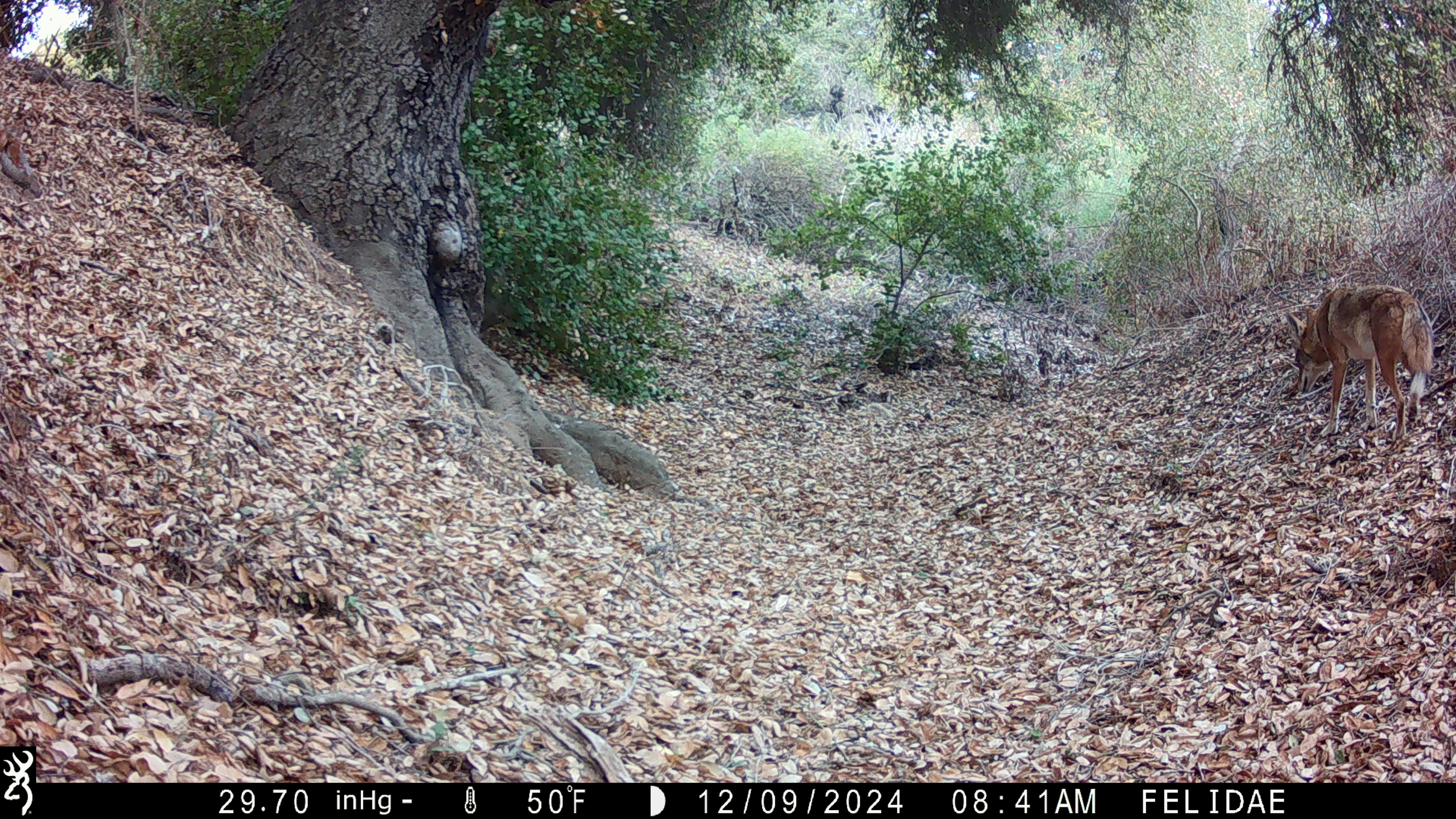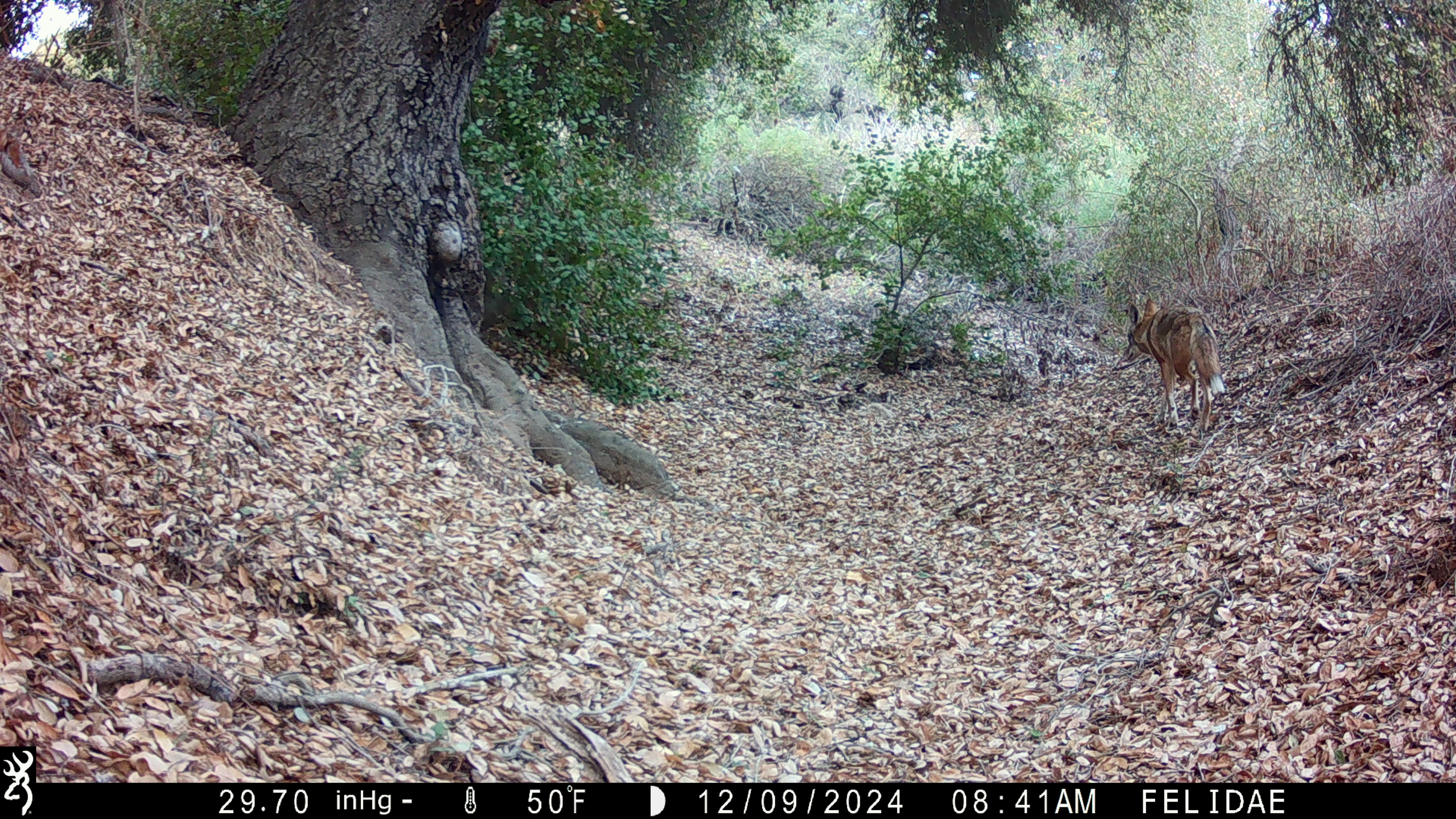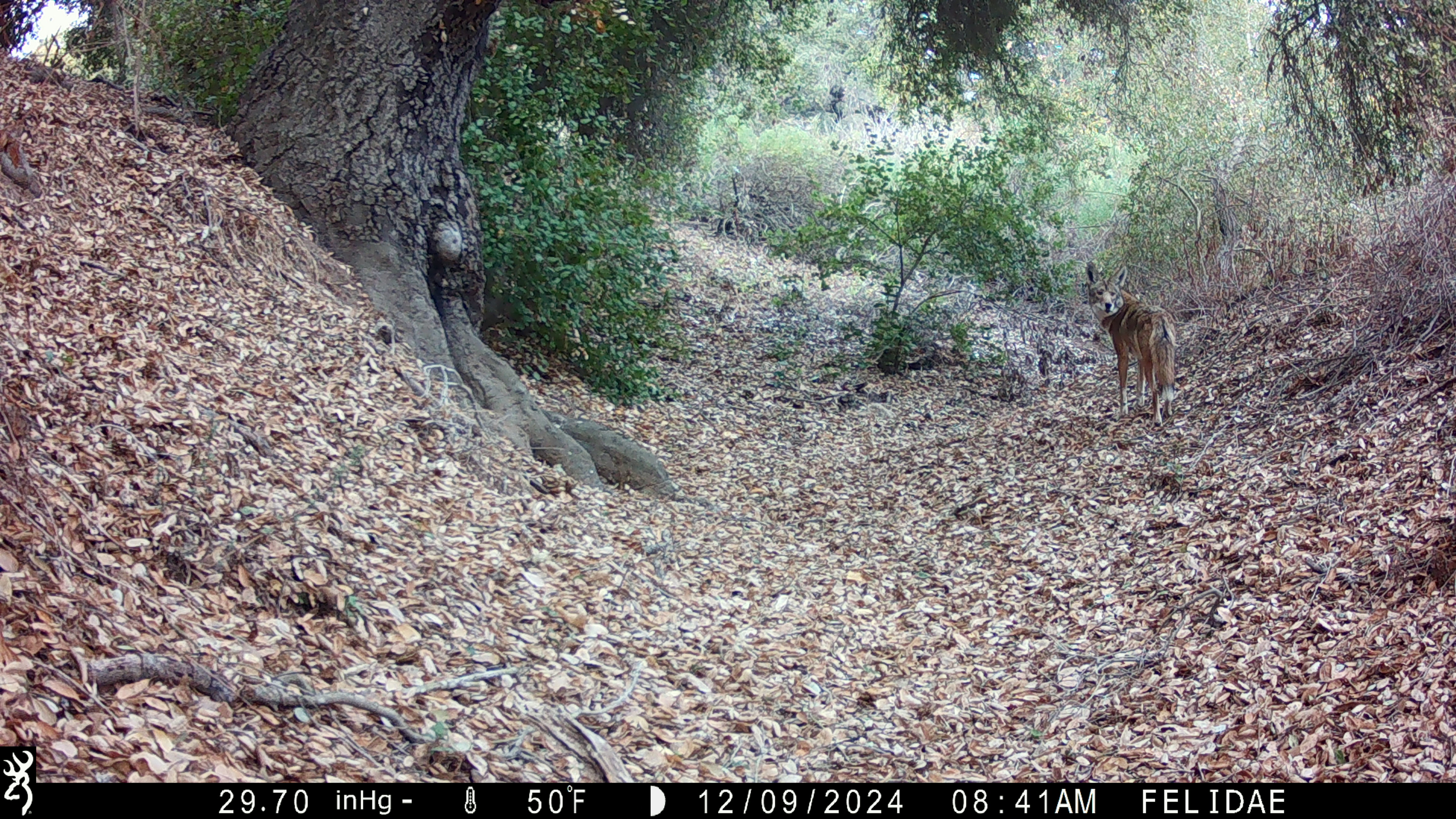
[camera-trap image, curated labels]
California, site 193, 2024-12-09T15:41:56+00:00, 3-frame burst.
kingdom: Animalia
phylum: Chordata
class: Mammalia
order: Carnivora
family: Canidae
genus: Canis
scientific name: Canis latrans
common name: coyote